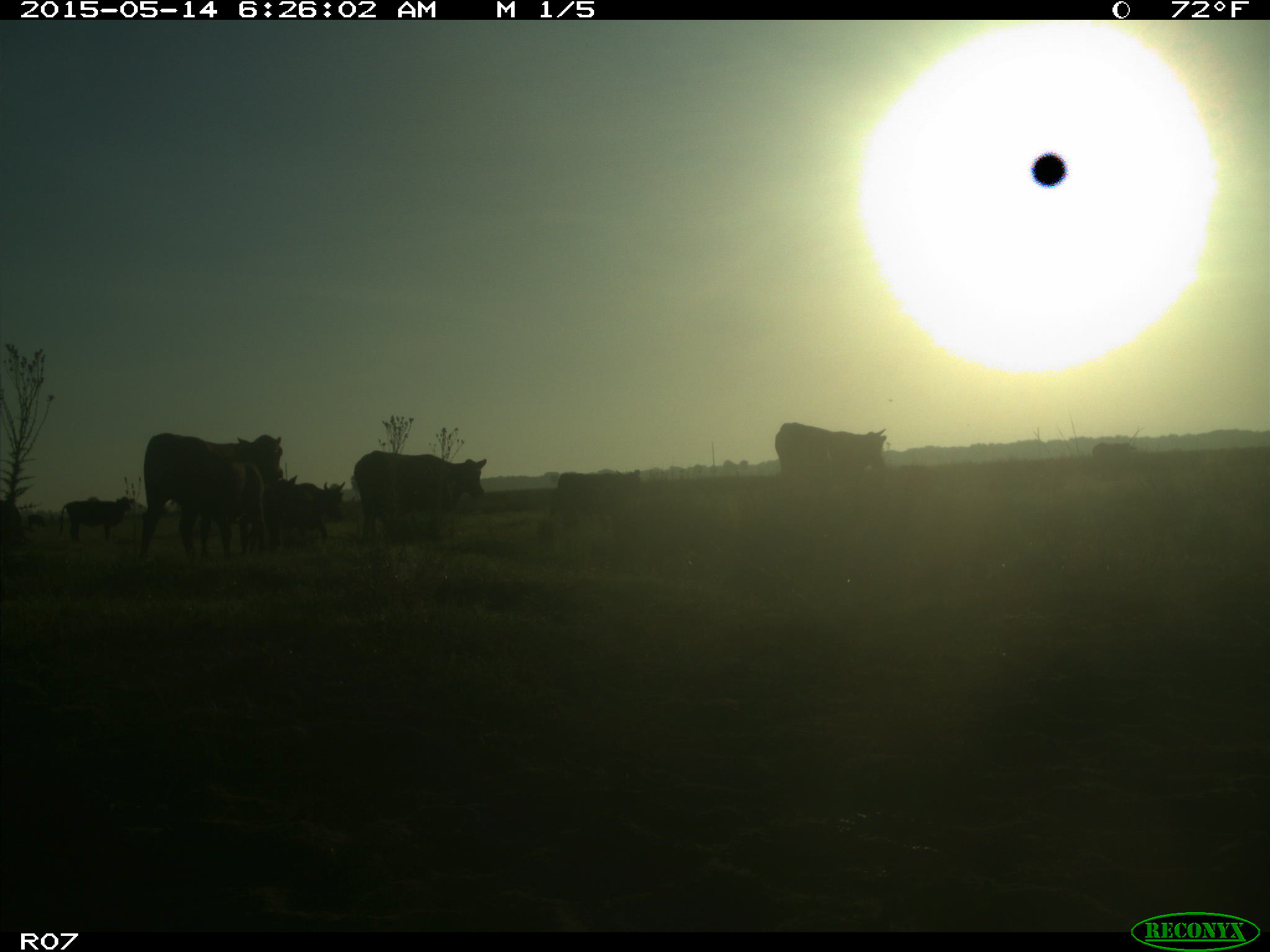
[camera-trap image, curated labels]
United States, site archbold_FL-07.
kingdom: Animalia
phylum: Chordata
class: Mammalia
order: Artiodactyla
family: Bovidae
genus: Bos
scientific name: Bos taurus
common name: domestic cow